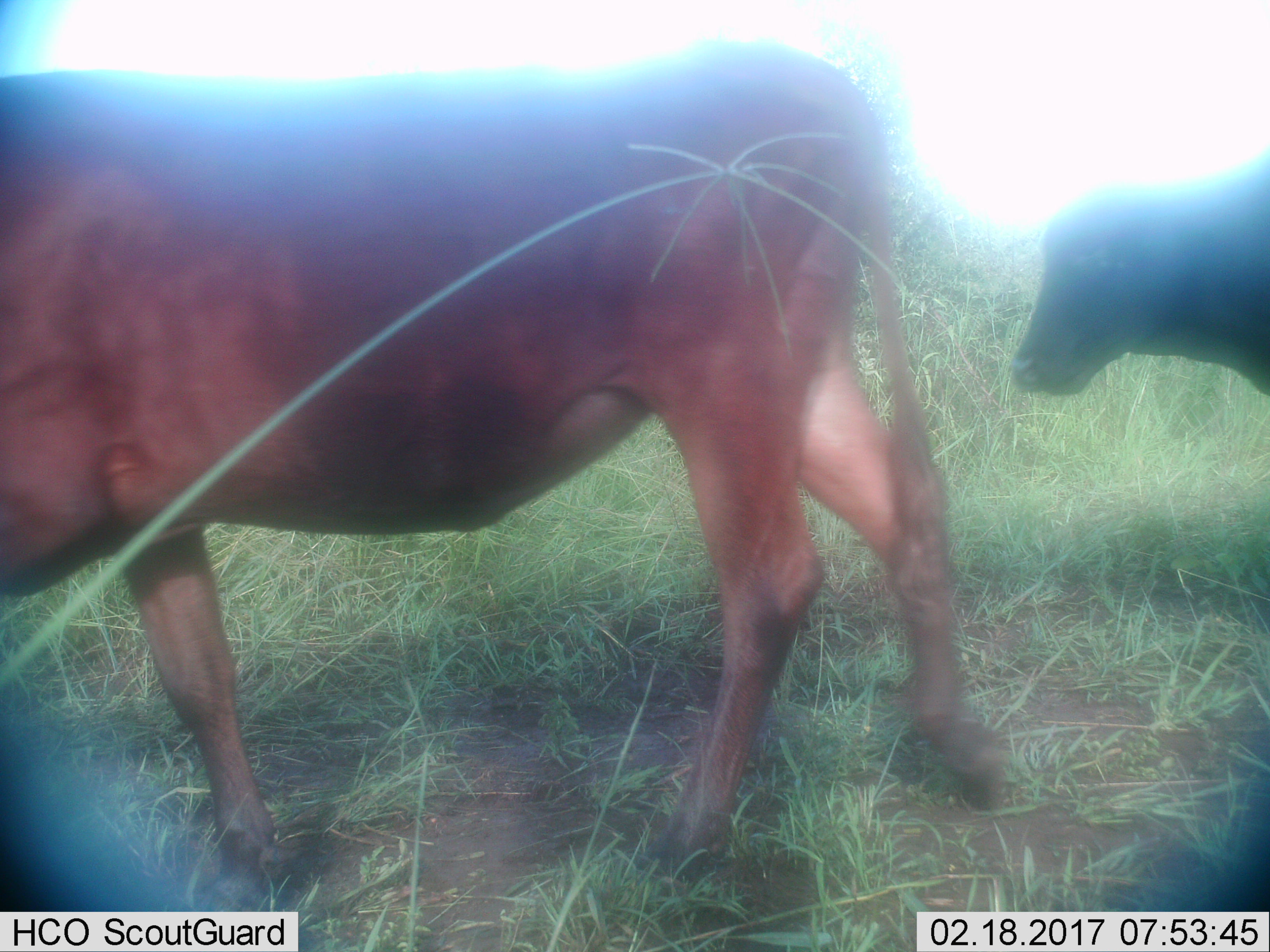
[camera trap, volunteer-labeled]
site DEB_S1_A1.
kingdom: Animalia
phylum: Chordata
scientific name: Vertebrata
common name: domestic animal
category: domesticanimal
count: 2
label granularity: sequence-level